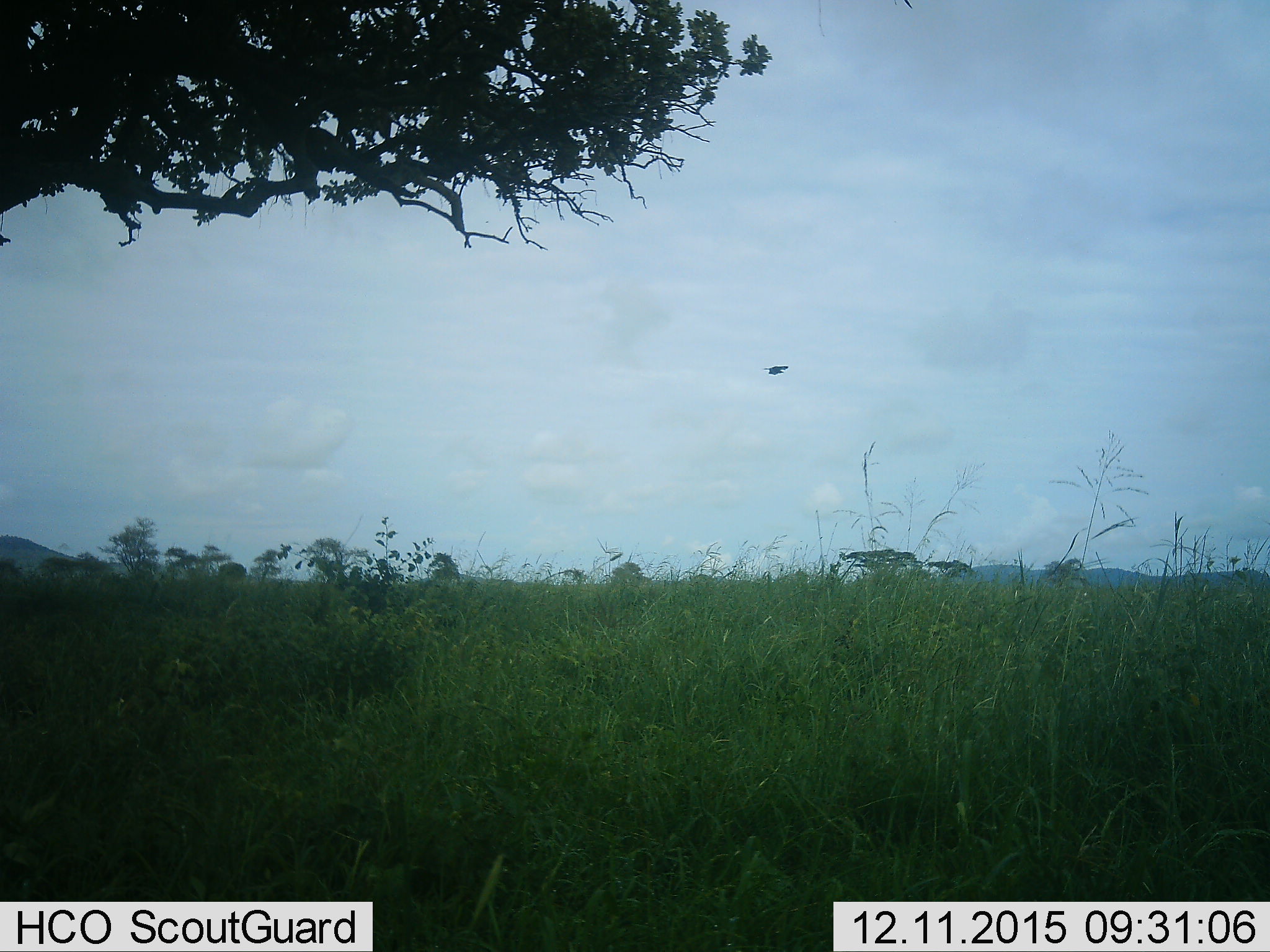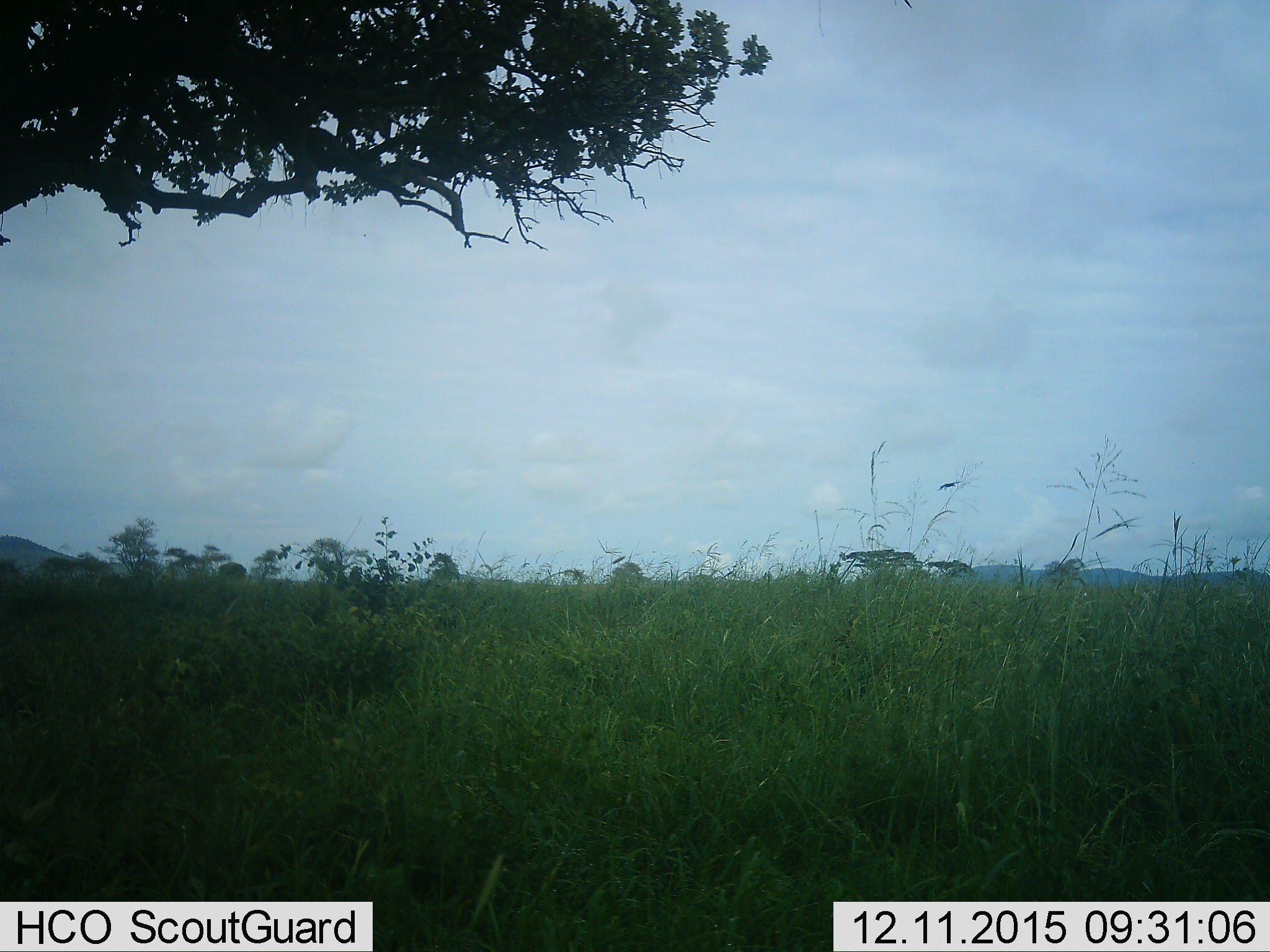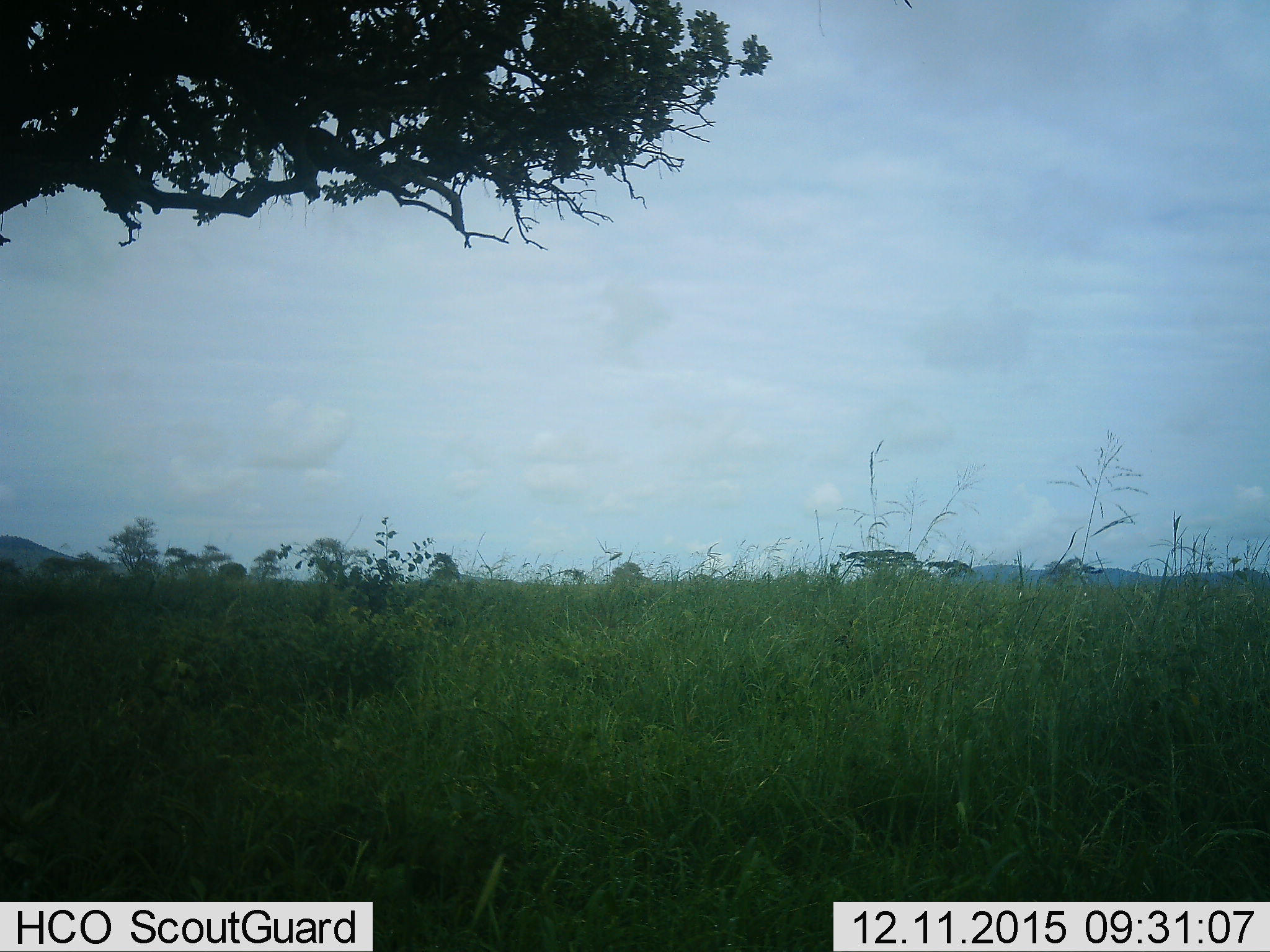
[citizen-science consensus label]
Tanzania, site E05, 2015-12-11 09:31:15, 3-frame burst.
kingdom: Animalia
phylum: Chordata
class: Aves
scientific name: Aves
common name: bird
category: otherbird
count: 1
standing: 0%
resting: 0%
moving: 100%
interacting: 0%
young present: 0%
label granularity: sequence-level